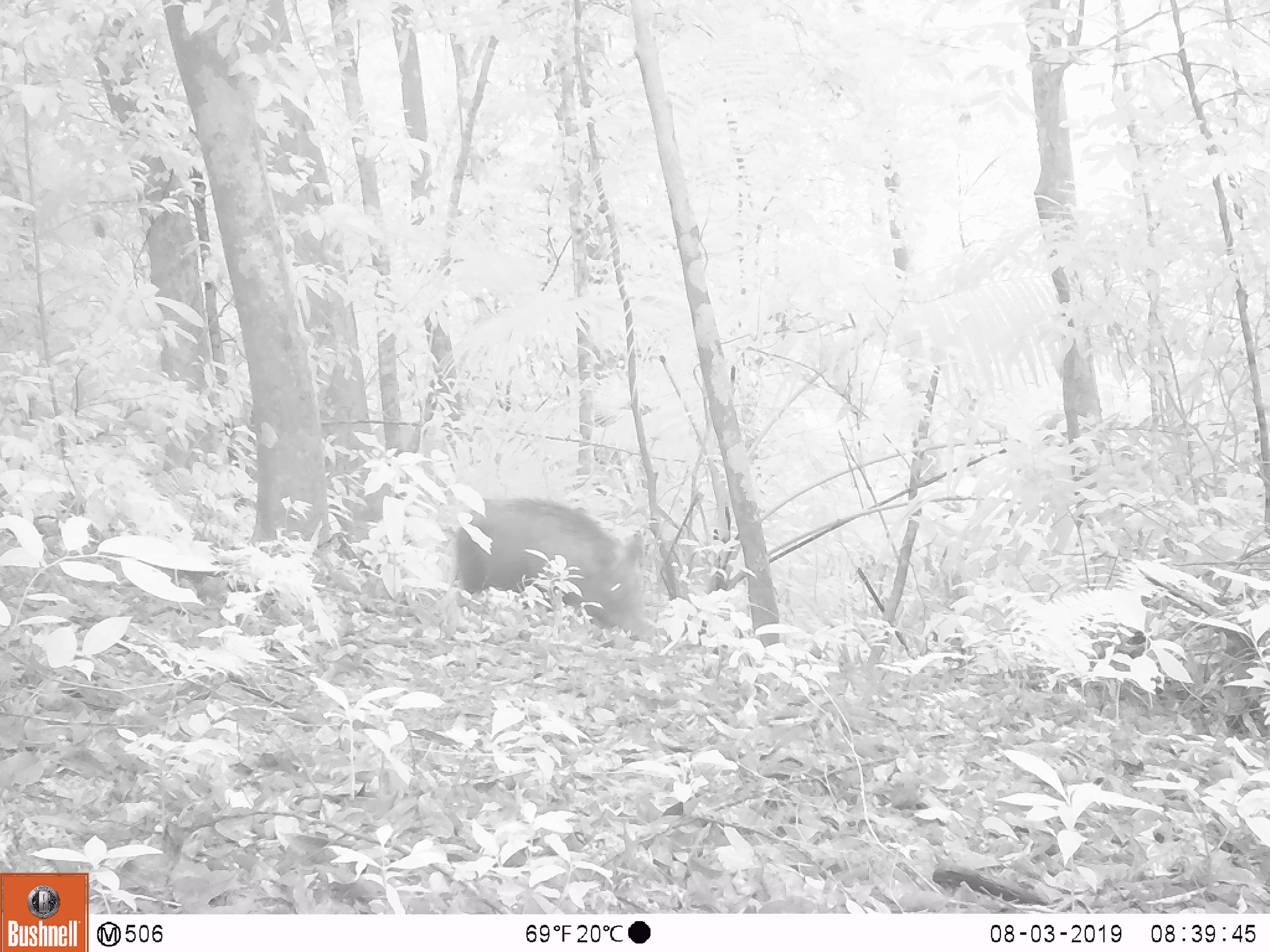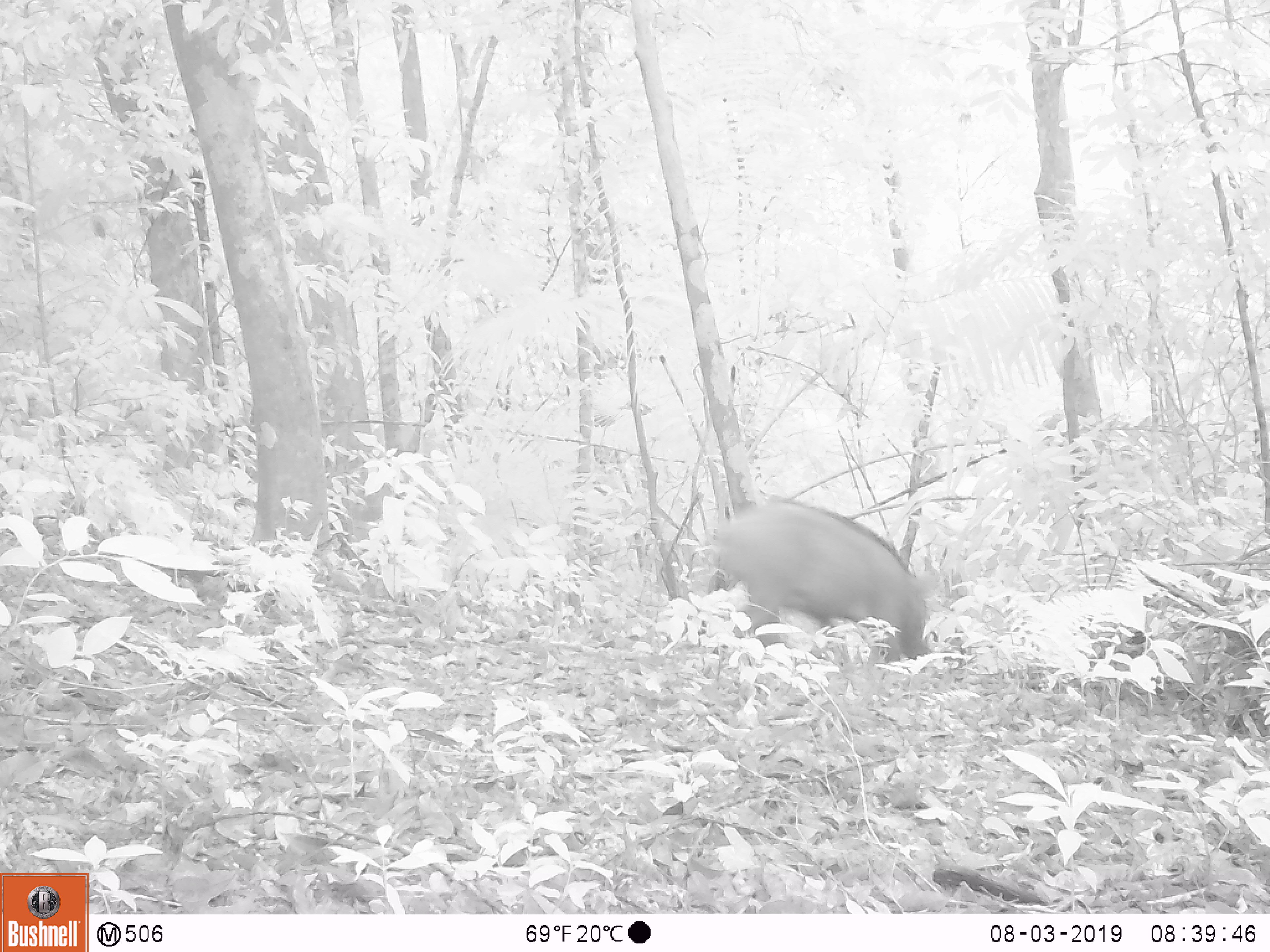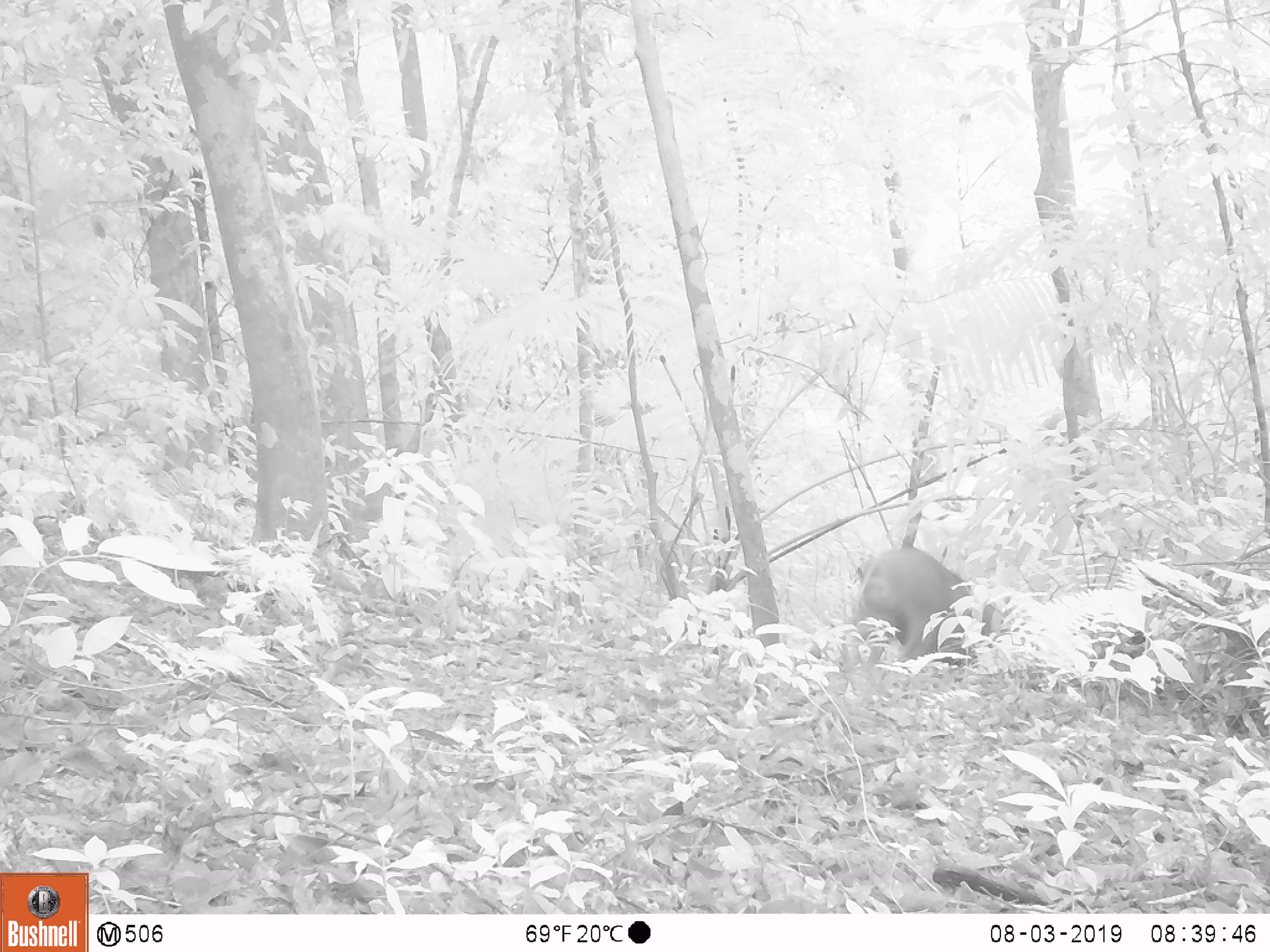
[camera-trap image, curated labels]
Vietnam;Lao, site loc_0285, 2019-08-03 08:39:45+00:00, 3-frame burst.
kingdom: Animalia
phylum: Chordata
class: Mammalia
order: Artiodactyla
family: Suidae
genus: Sus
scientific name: Sus scrofa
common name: eurasian wild pig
Eurasian wild pig (Sus scrofa). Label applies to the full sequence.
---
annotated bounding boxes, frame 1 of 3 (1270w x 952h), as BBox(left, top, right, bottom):
eurasian wild pig: BBox(455, 496, 655, 636)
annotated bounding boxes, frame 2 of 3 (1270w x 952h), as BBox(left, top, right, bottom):
eurasian wild pig: BBox(710, 494, 936, 661)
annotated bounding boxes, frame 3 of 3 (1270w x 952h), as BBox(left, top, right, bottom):
eurasian wild pig: BBox(854, 546, 1009, 662)